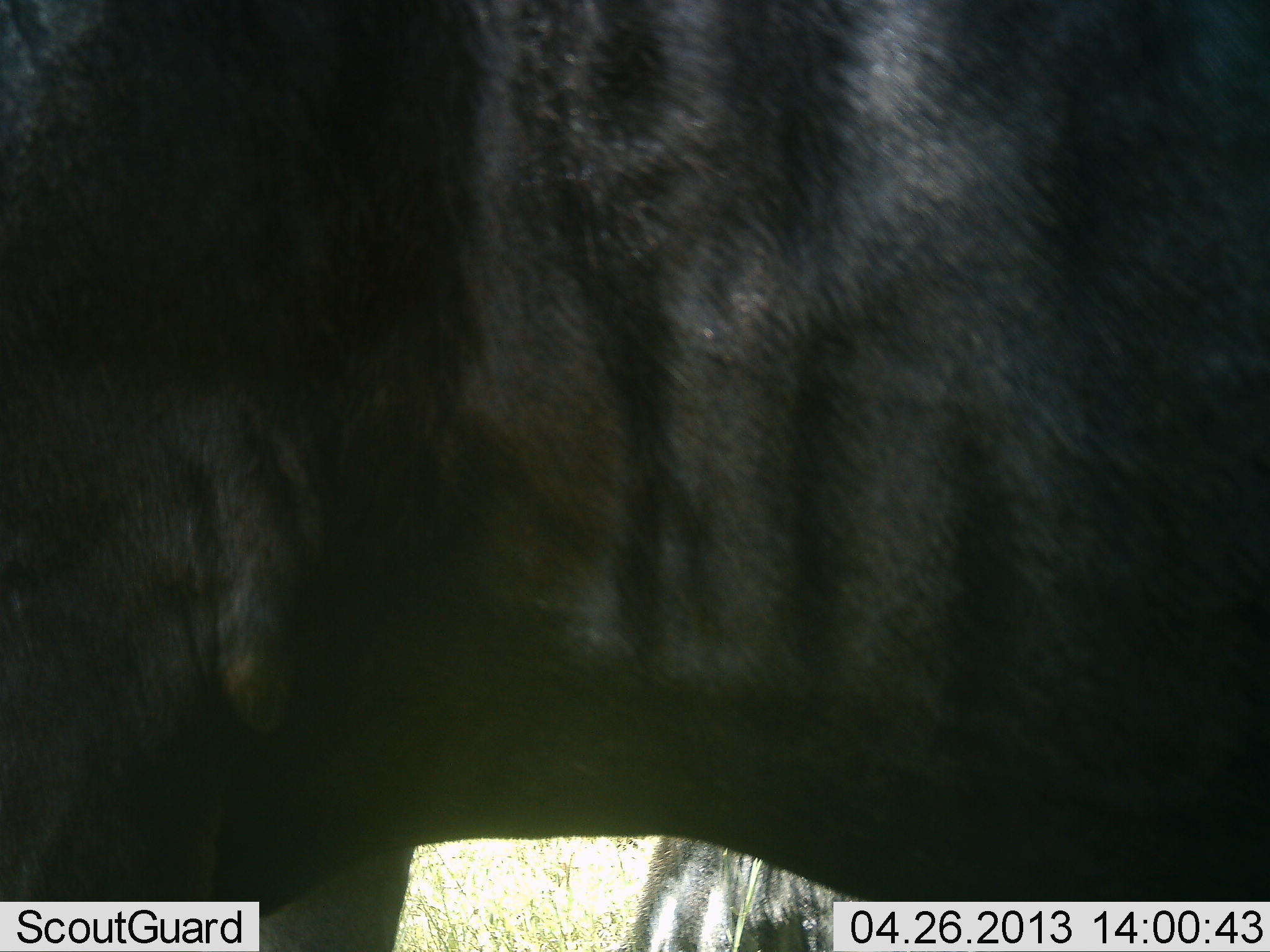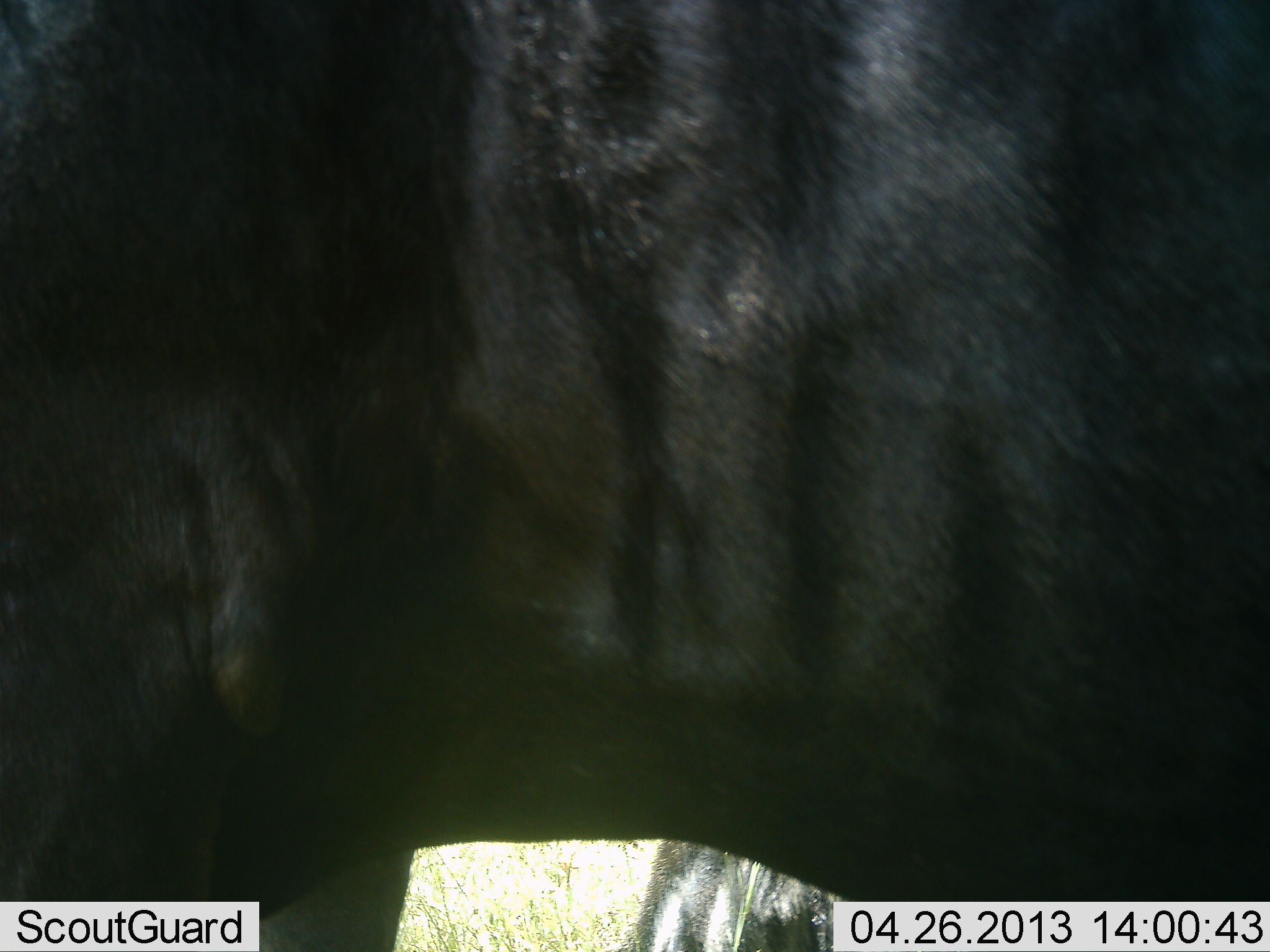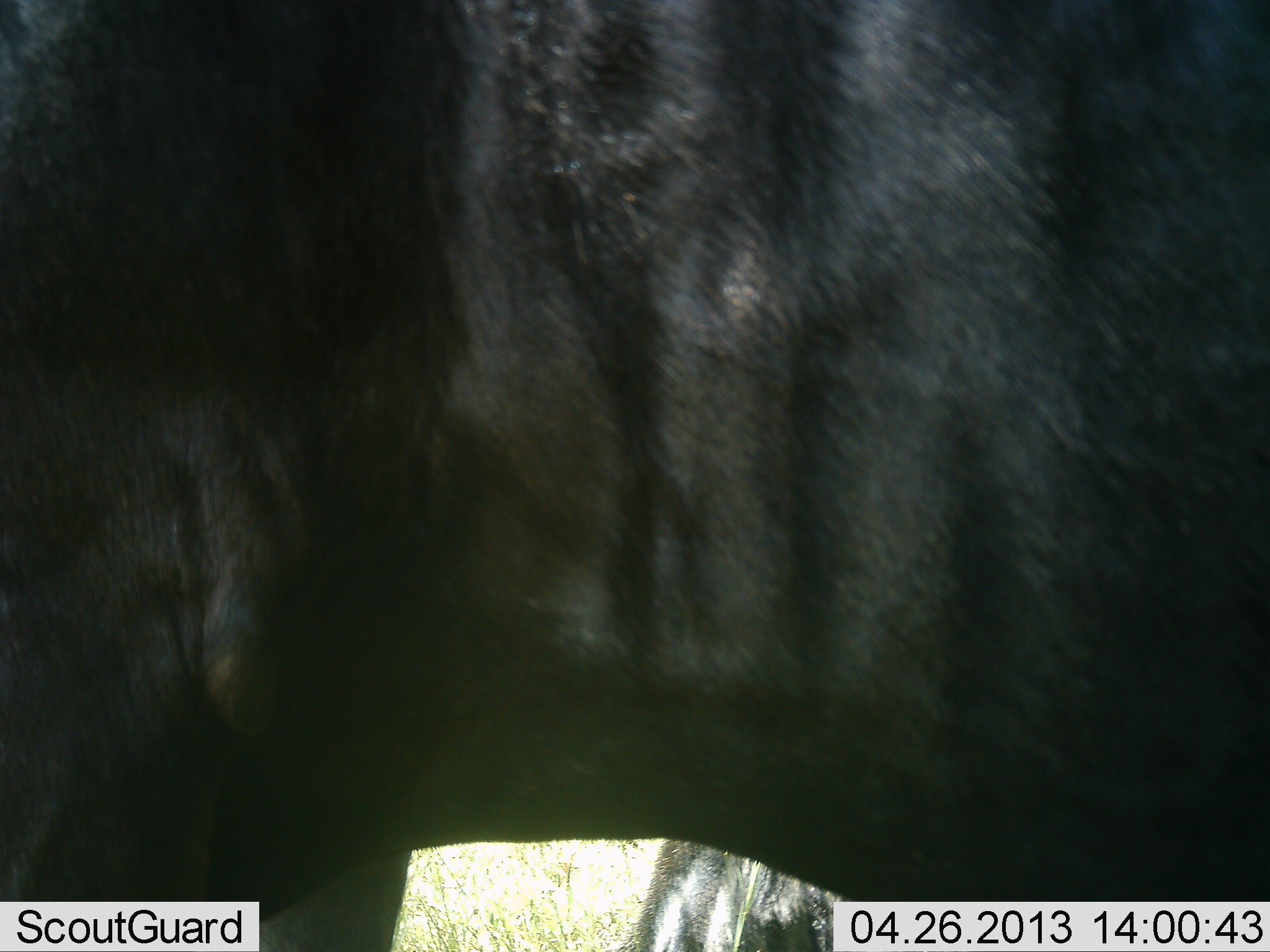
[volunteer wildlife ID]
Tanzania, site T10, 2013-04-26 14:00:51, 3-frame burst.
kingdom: Animalia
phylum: Chordata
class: Mammalia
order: Artiodactyla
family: Bovidae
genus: Connochaetes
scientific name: Connochaetes taurinus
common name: blue wildebeest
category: wildebeest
Wildebeest (blue wildebeest) (Connochaetes taurinus), count 1. Behavior (volunteer vote fractions): standing 93%, resting 13%, moving 7%, interacting 0%. Young present (vote fraction): 0%. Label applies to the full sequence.